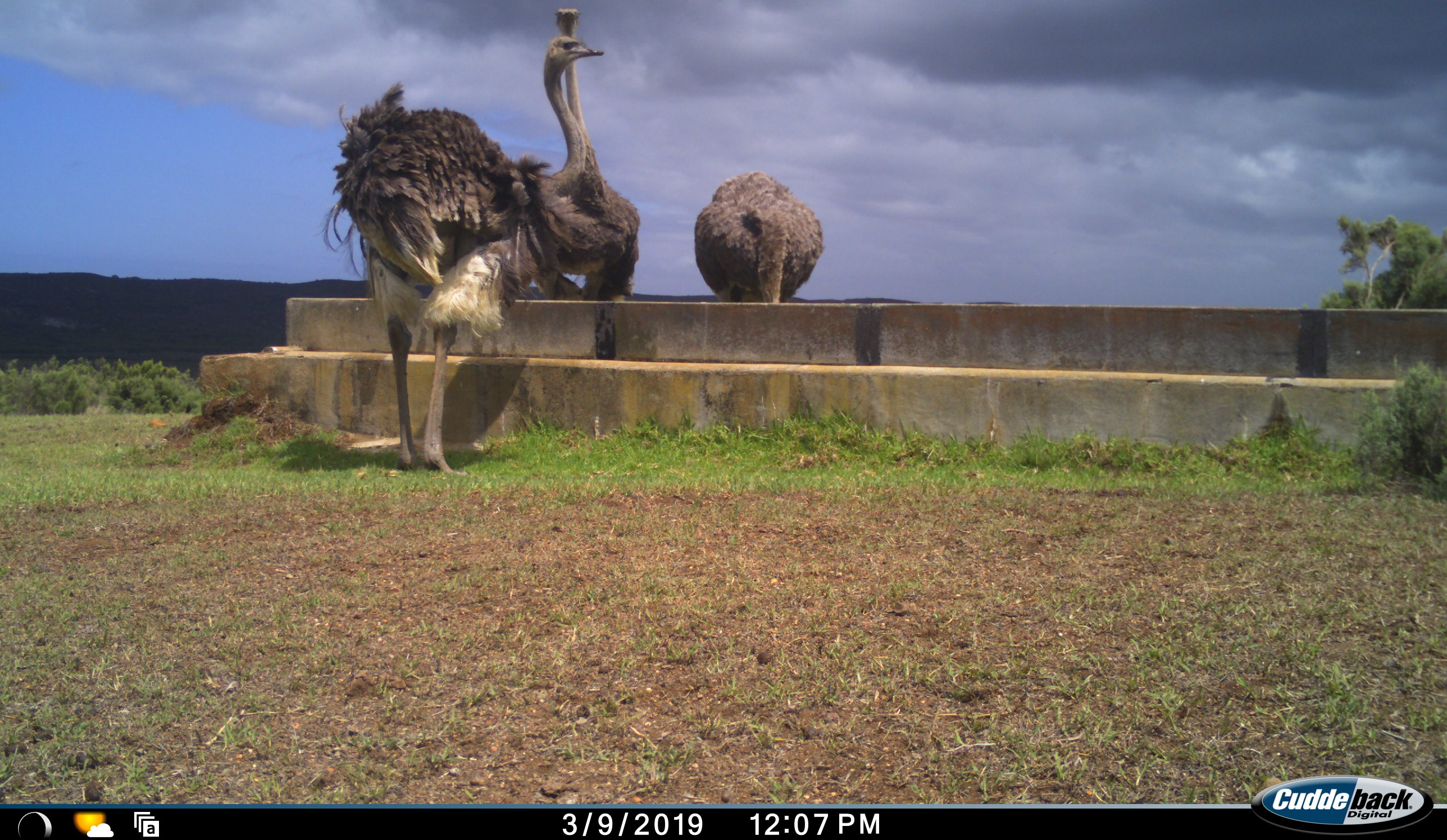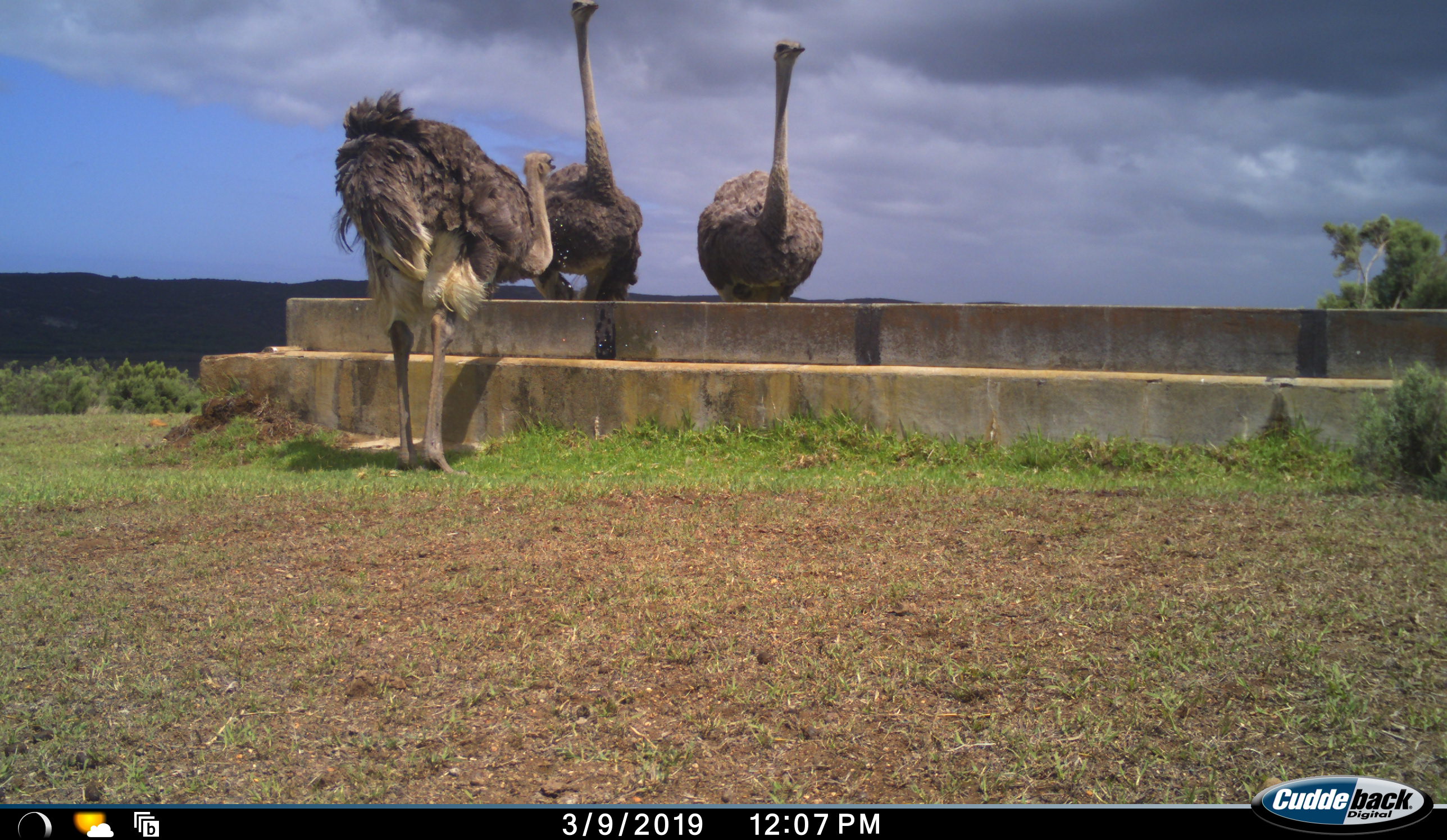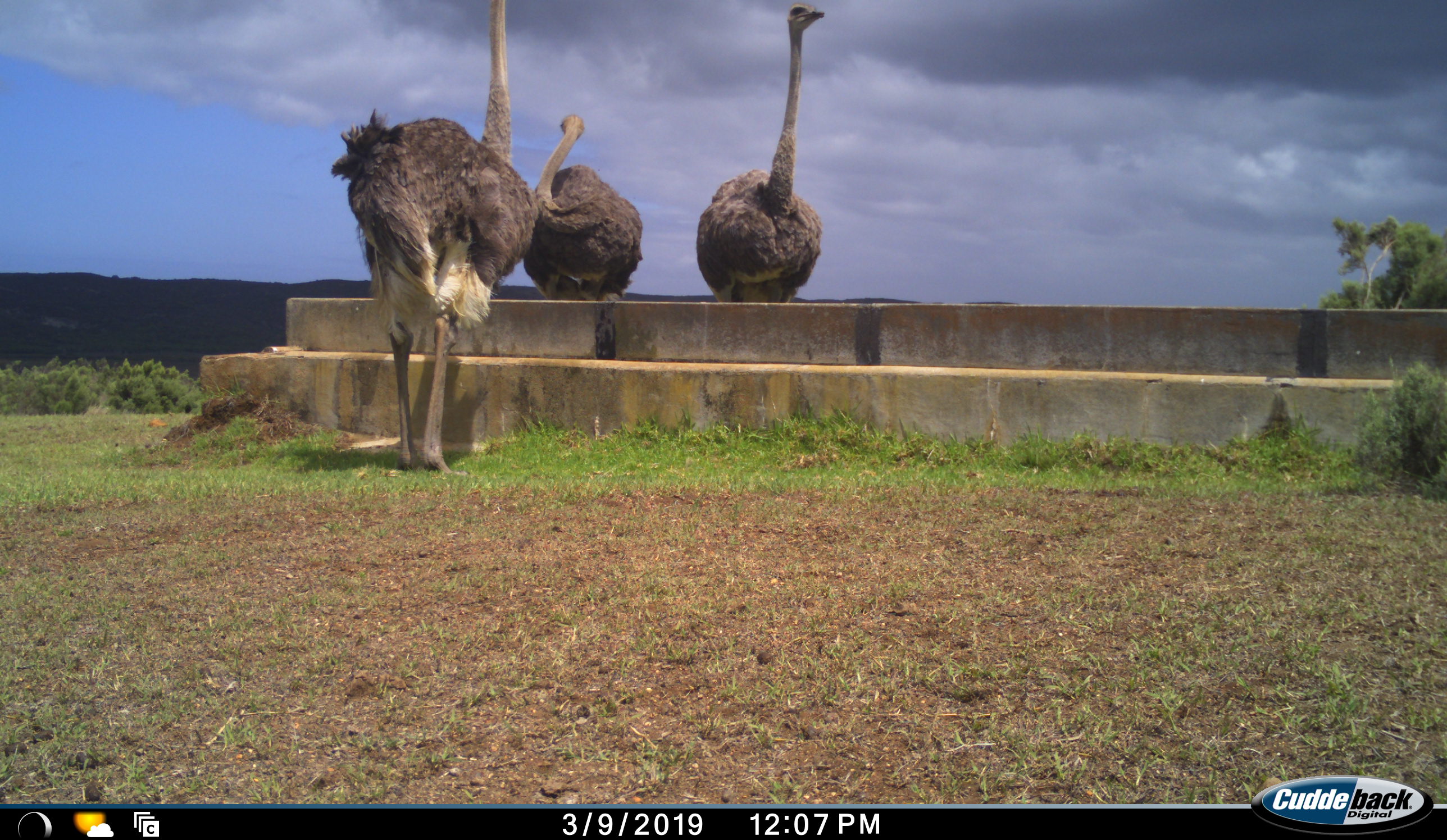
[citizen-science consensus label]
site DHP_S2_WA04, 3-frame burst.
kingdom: Animalia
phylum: Chordata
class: Aves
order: Struthioniformes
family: Struthionidae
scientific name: Struthionidae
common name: ostrich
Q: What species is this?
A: Ostrich (Struthionidae).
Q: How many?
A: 3.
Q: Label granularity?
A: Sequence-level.